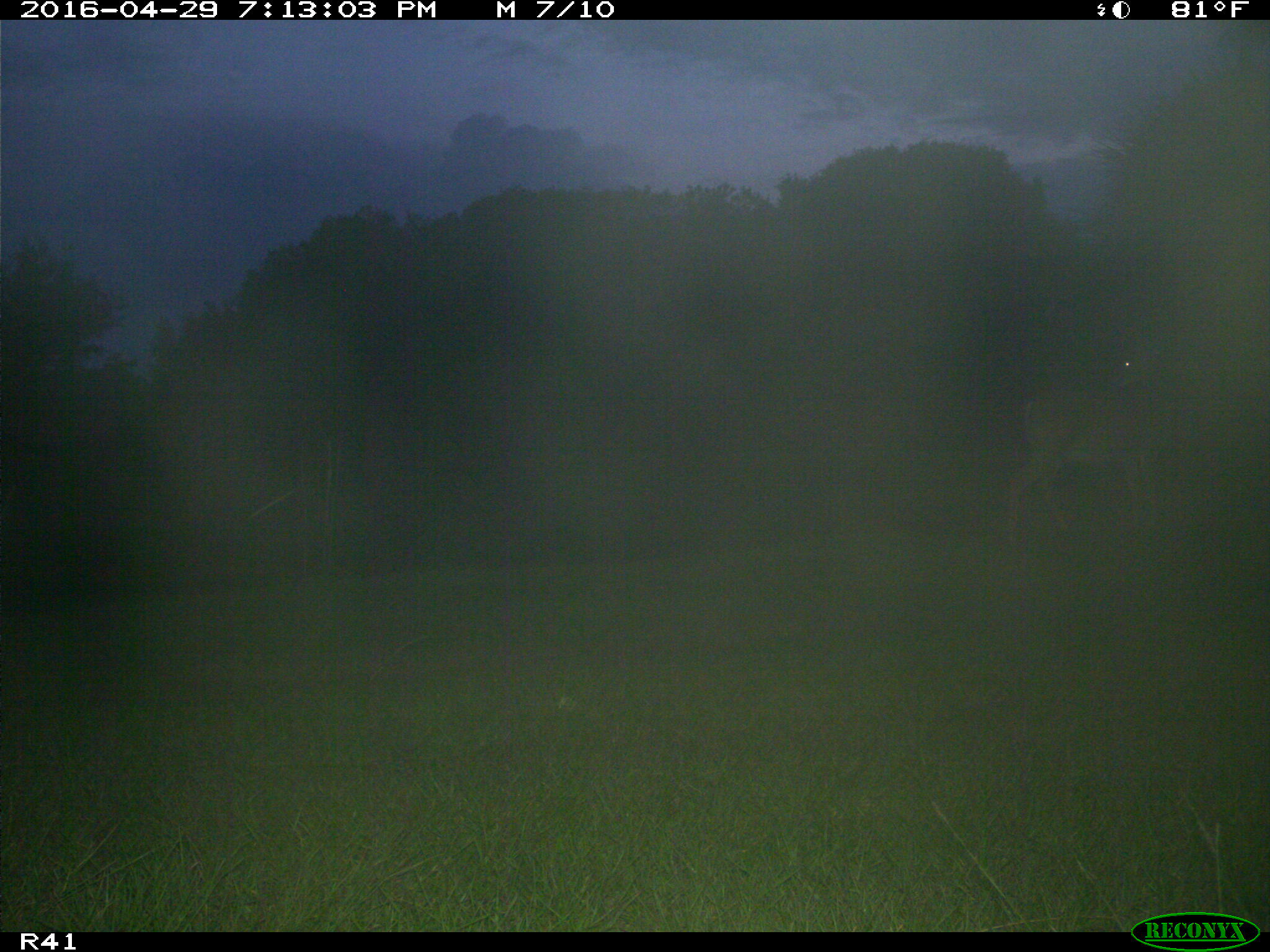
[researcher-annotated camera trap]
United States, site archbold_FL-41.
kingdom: Animalia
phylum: Chordata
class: Mammalia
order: Artiodactyla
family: Cervidae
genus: Odocoileus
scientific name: Odocoileus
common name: deer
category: unidentified deer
Unidentified deer (deer) (Odocoileus).